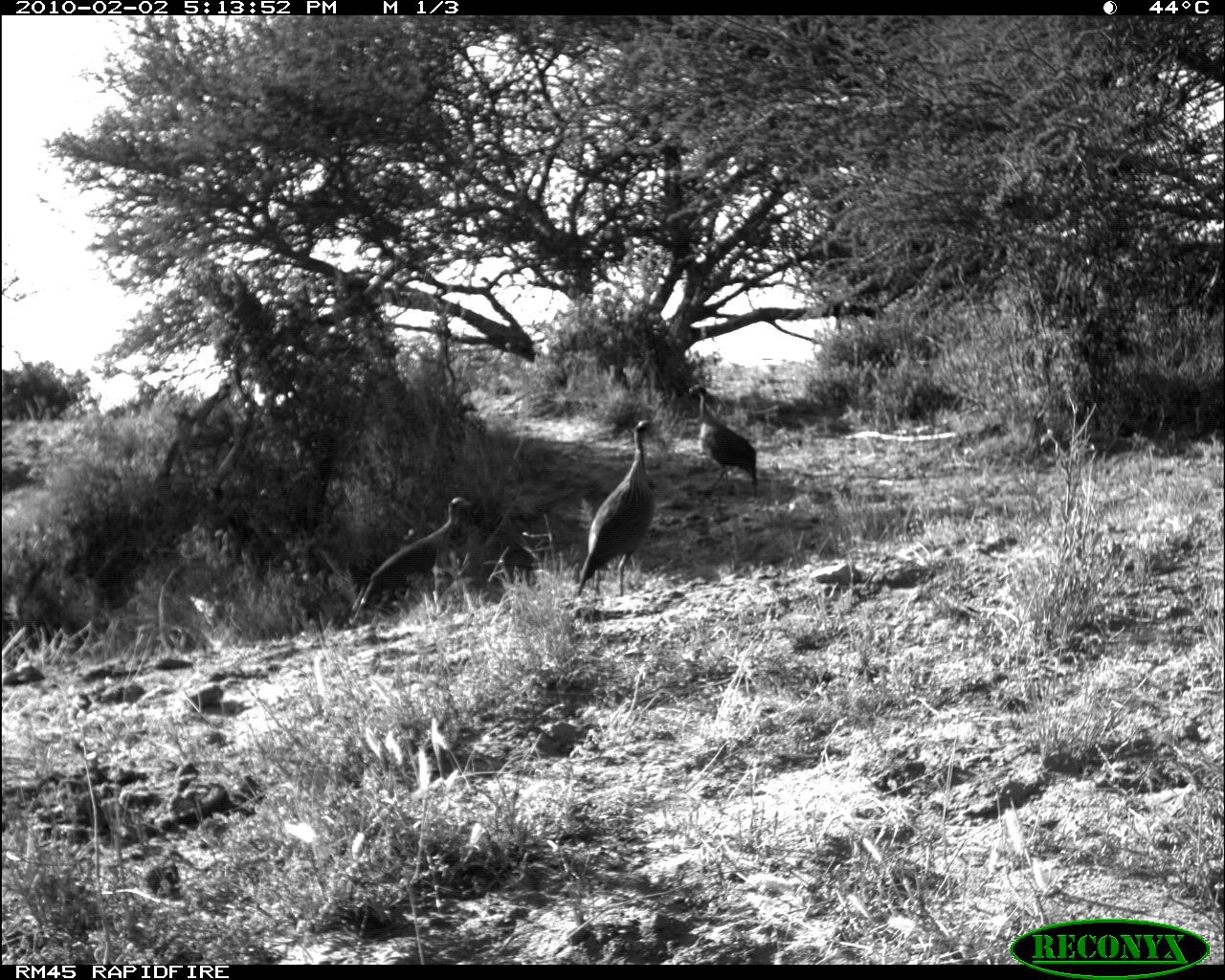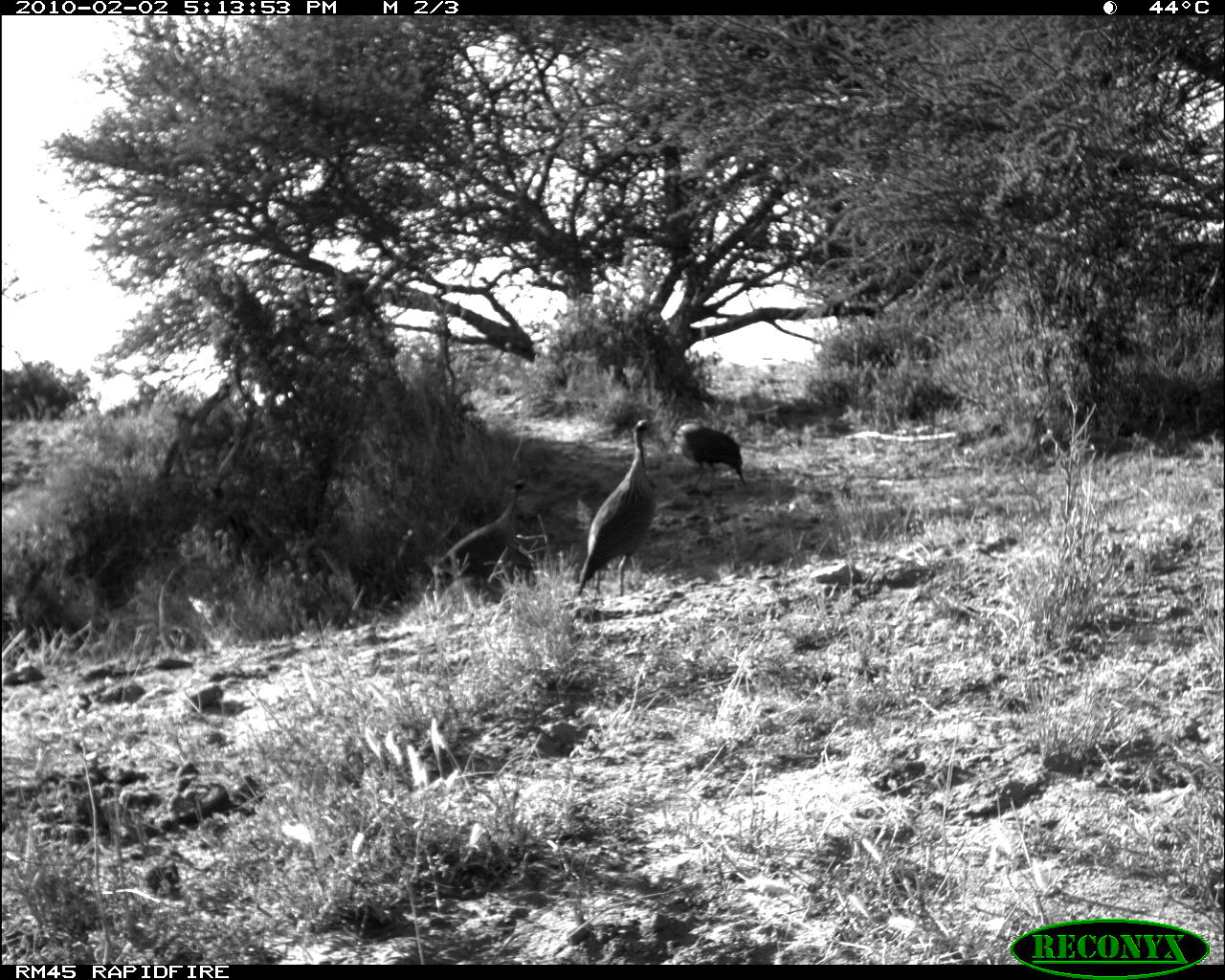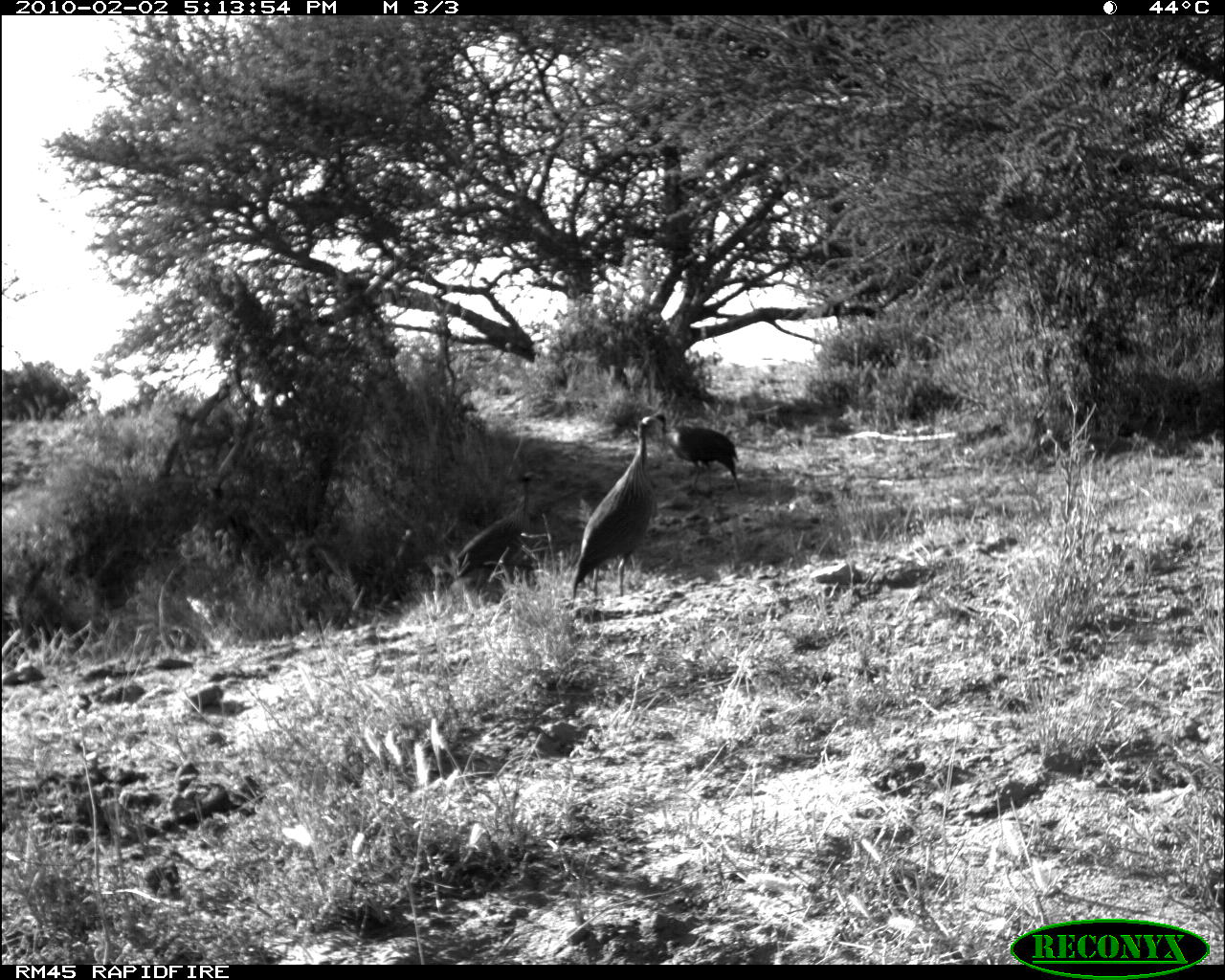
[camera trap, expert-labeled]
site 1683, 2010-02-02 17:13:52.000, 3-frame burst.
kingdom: Animalia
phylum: Chordata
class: Aves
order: Galliformes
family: Numididae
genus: Acryllium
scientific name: Acryllium vulturinum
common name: vulturine guineafowl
Acryllium vulturinum (vulturine guineafowl), count 3.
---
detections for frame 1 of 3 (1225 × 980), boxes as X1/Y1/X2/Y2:
acryllium vulturinum: 573/420/656/599; 354/497/471/619; 689/384/758/498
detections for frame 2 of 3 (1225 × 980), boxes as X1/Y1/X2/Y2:
acryllium vulturinum: 575/417/662/598; 432/477/531/603; 670/418/748/496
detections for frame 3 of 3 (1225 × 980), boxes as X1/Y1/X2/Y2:
acryllium vulturinum: 569/413/658/609; 451/468/543/593; 652/411/743/498